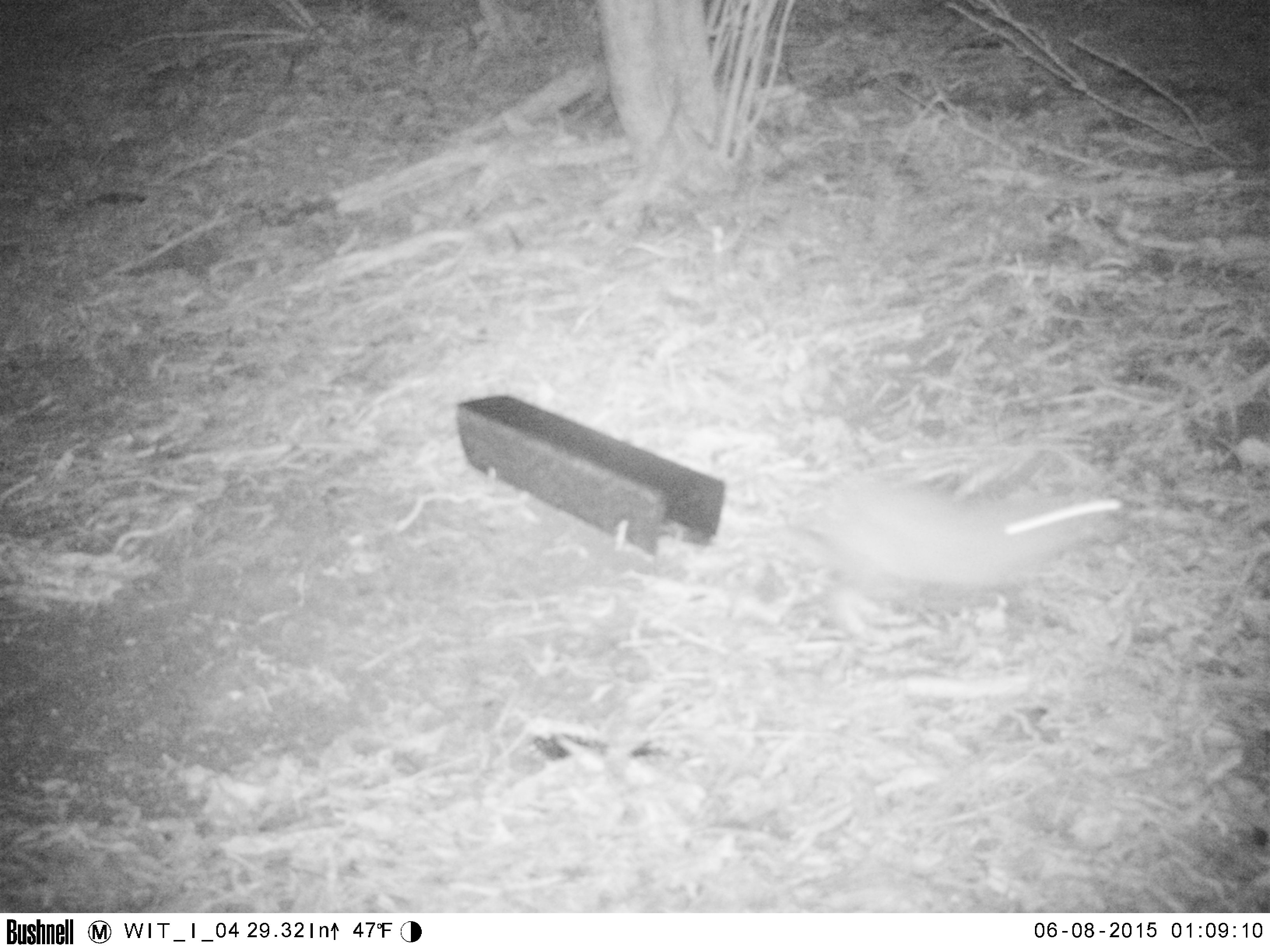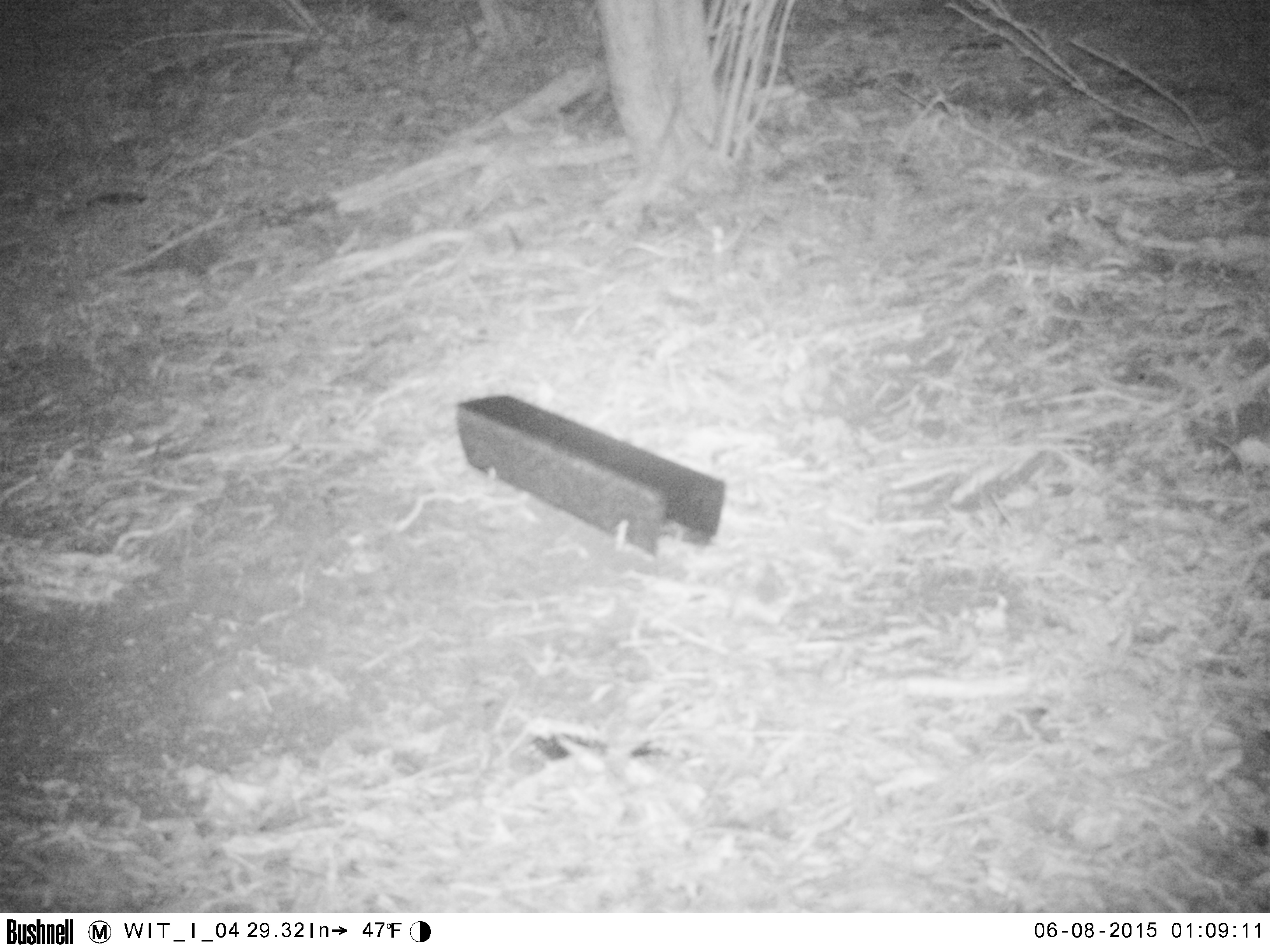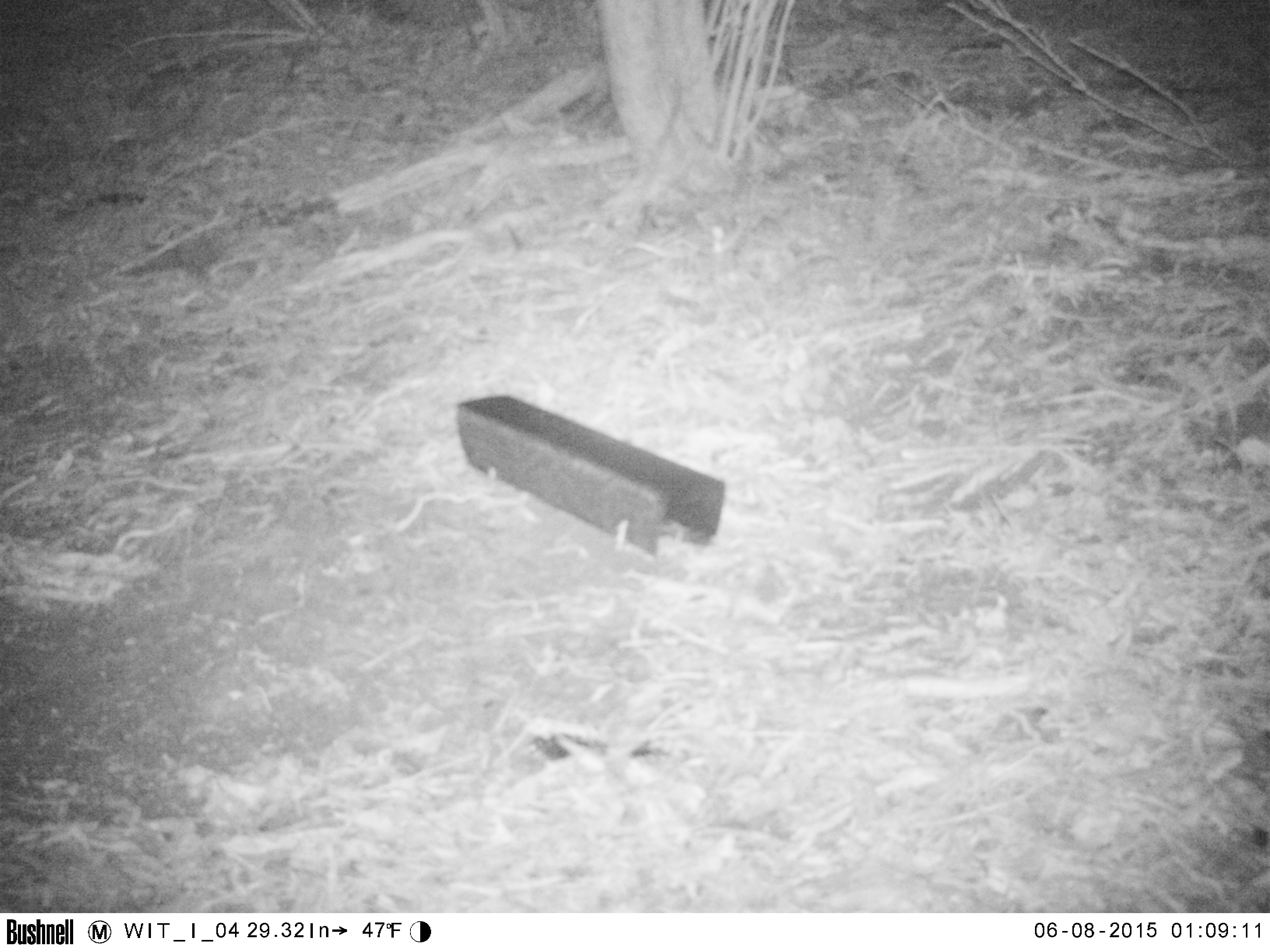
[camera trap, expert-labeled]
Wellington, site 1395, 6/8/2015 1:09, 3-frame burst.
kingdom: Animalia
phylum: Chordata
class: Mammalia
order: Lagomorpha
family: Leporidae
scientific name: Leporidae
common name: rabbit